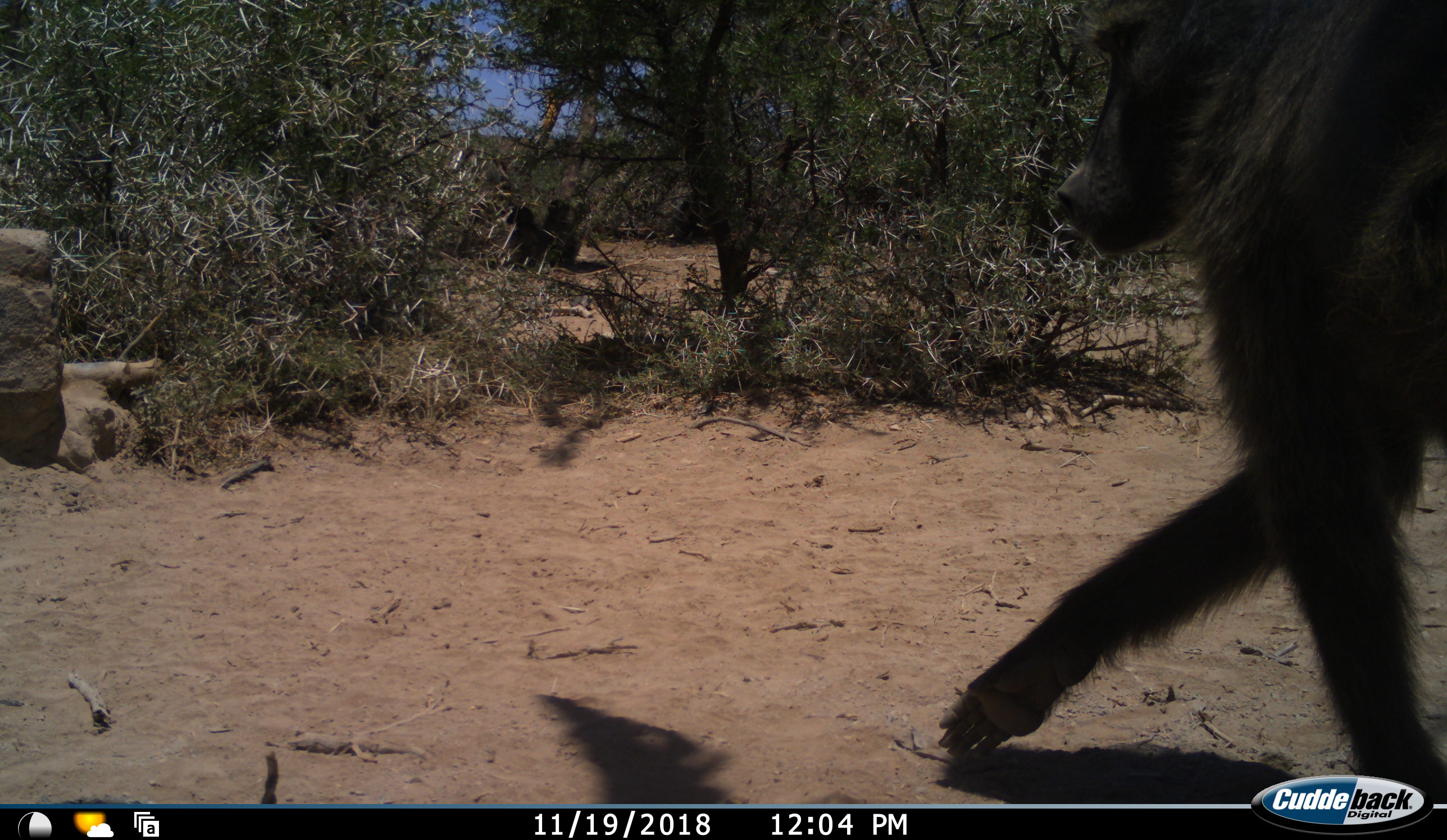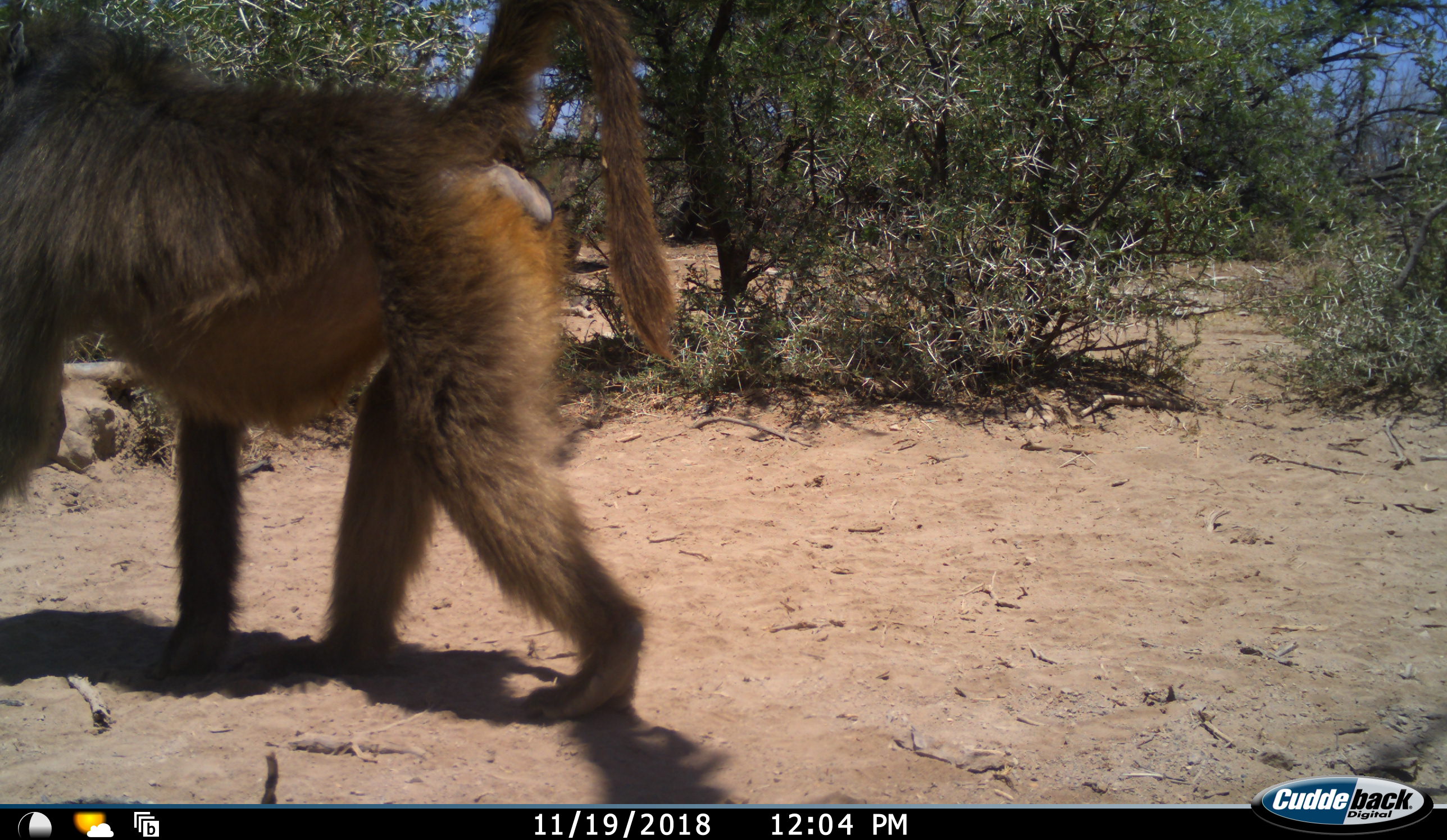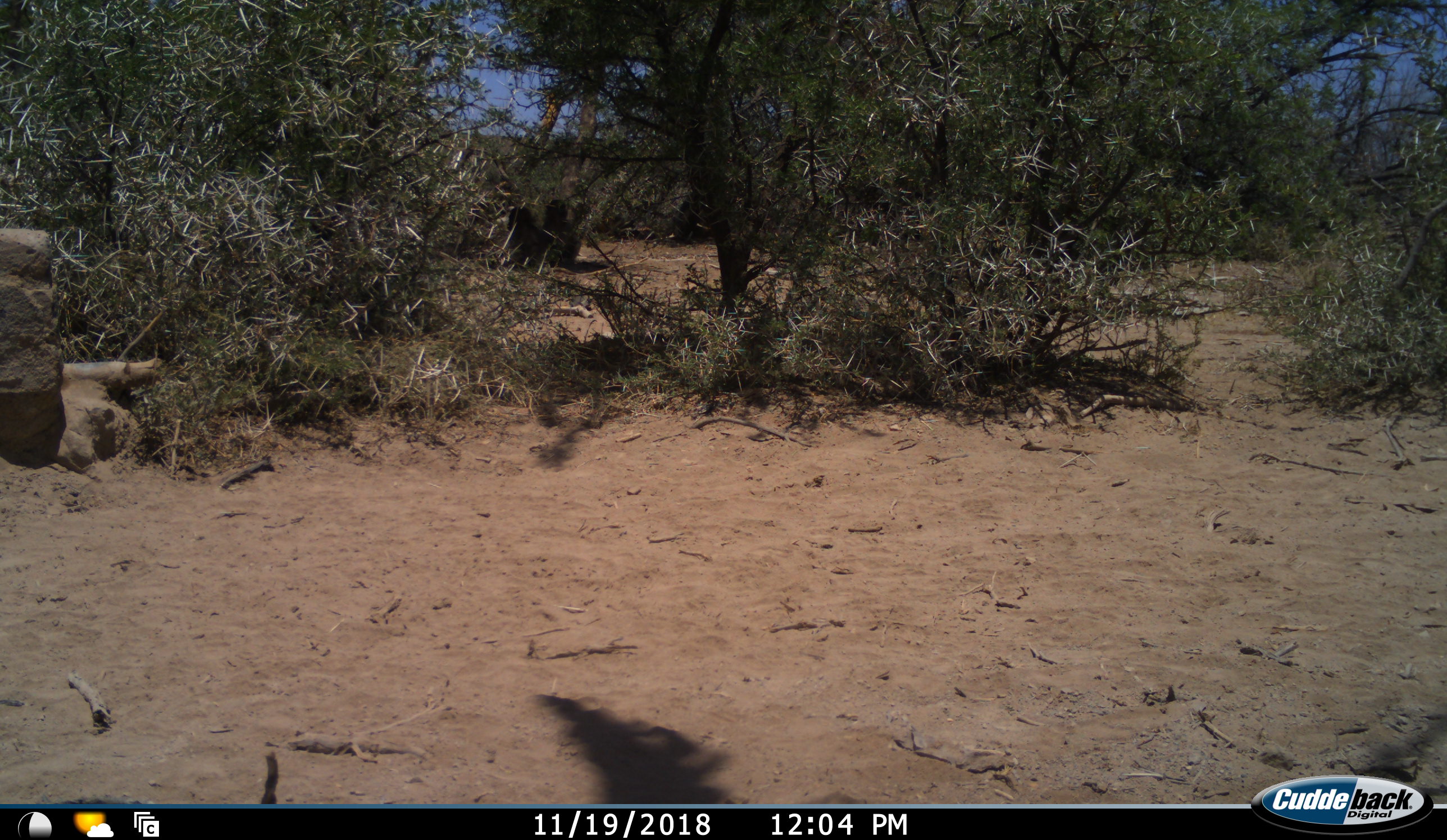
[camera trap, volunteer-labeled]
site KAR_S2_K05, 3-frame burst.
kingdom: Animalia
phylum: Chordata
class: Mammalia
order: Primates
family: Cercopithecidae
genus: Papio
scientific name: Papio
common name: baboon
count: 1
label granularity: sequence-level